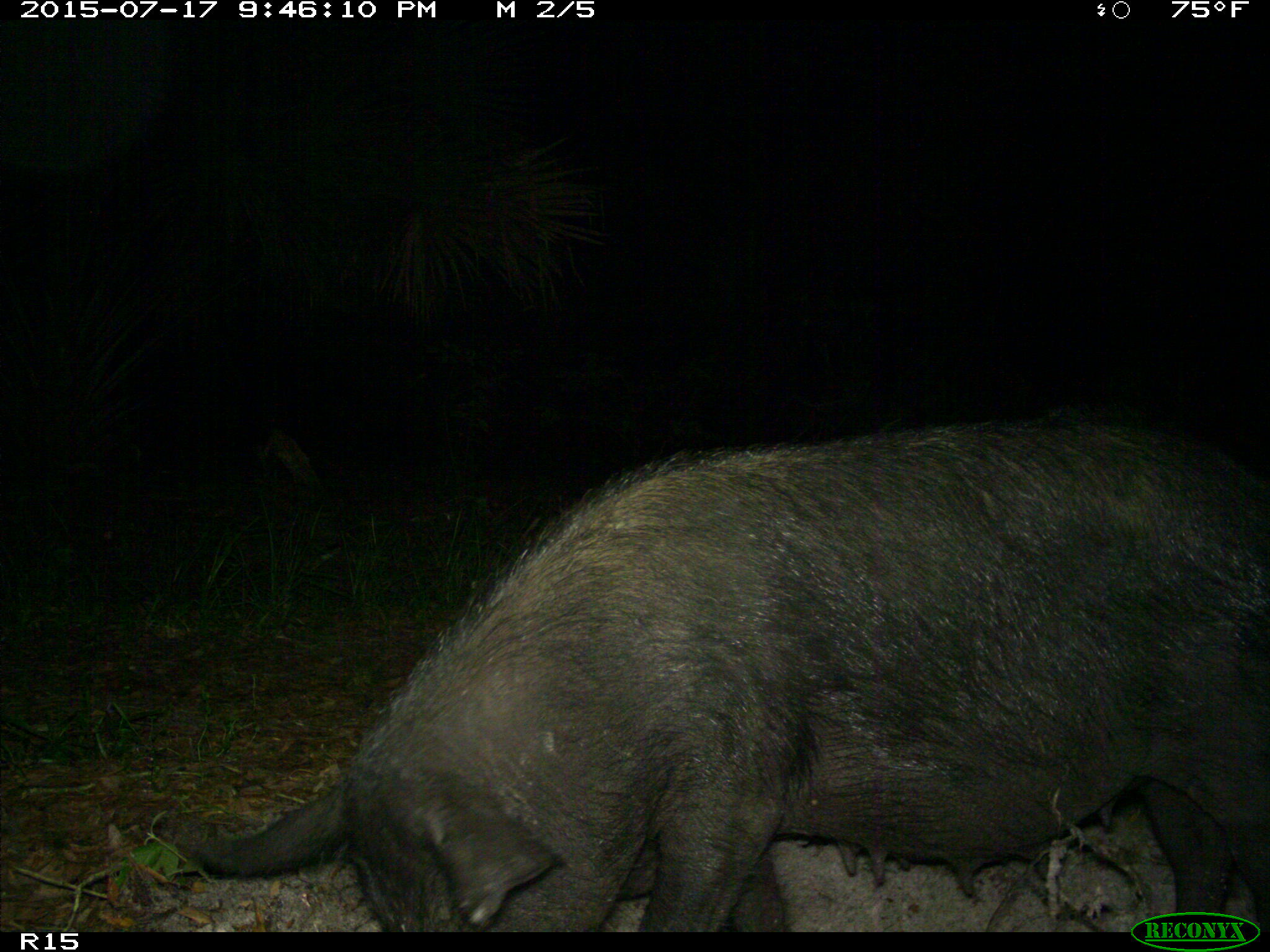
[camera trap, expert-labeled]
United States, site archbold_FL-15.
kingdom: Animalia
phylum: Chordata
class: Mammalia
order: Artiodactyla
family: Suidae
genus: Sus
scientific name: Sus scrofa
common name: wild boar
Sus scrofa (wild boar).